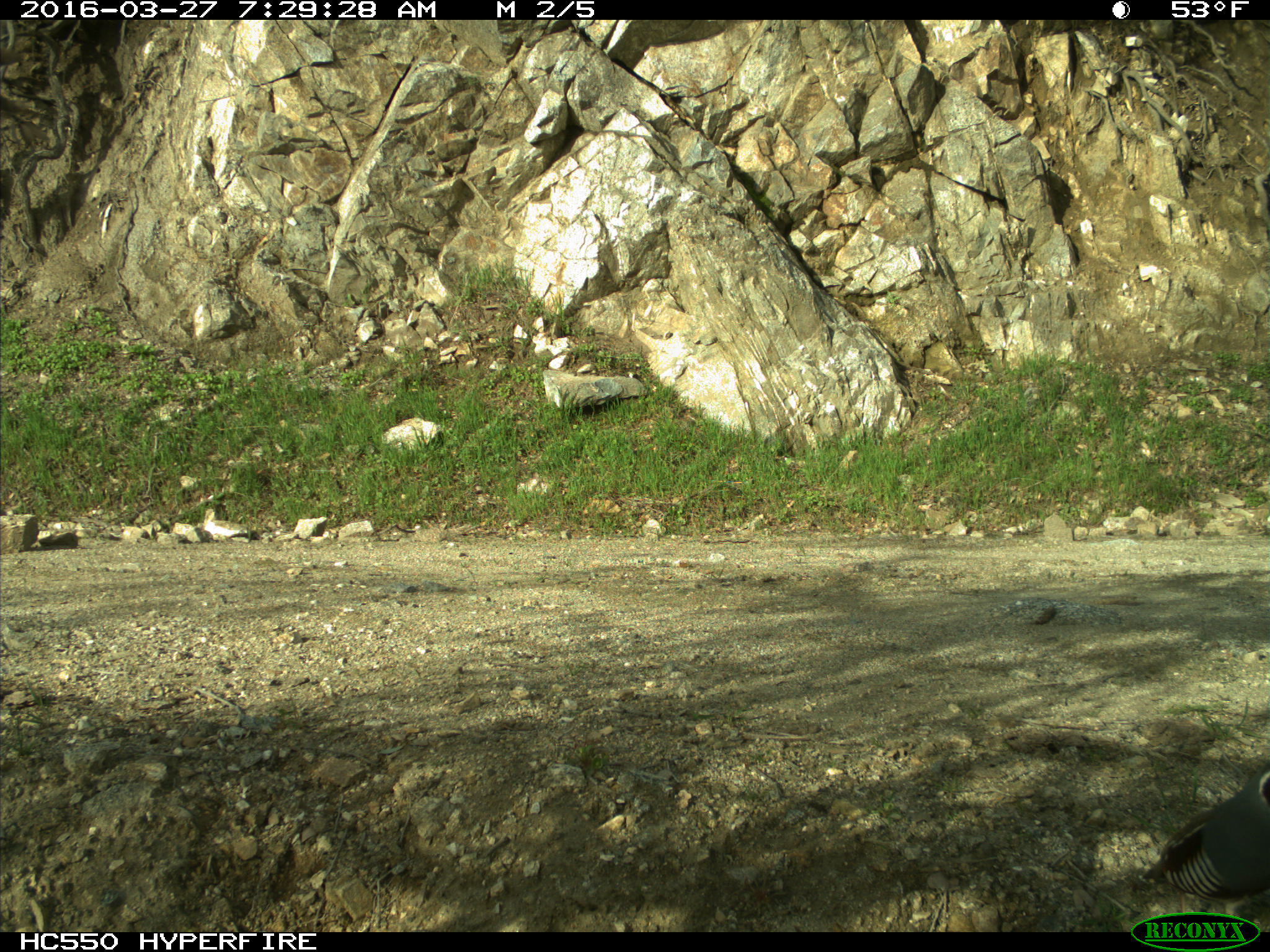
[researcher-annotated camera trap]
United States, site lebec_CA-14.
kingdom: Animalia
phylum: Chordata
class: Aves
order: Galliformes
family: Odontophoridae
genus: Callipepla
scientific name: Callipepla californica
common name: california quail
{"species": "Callipepla californica (california quail)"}